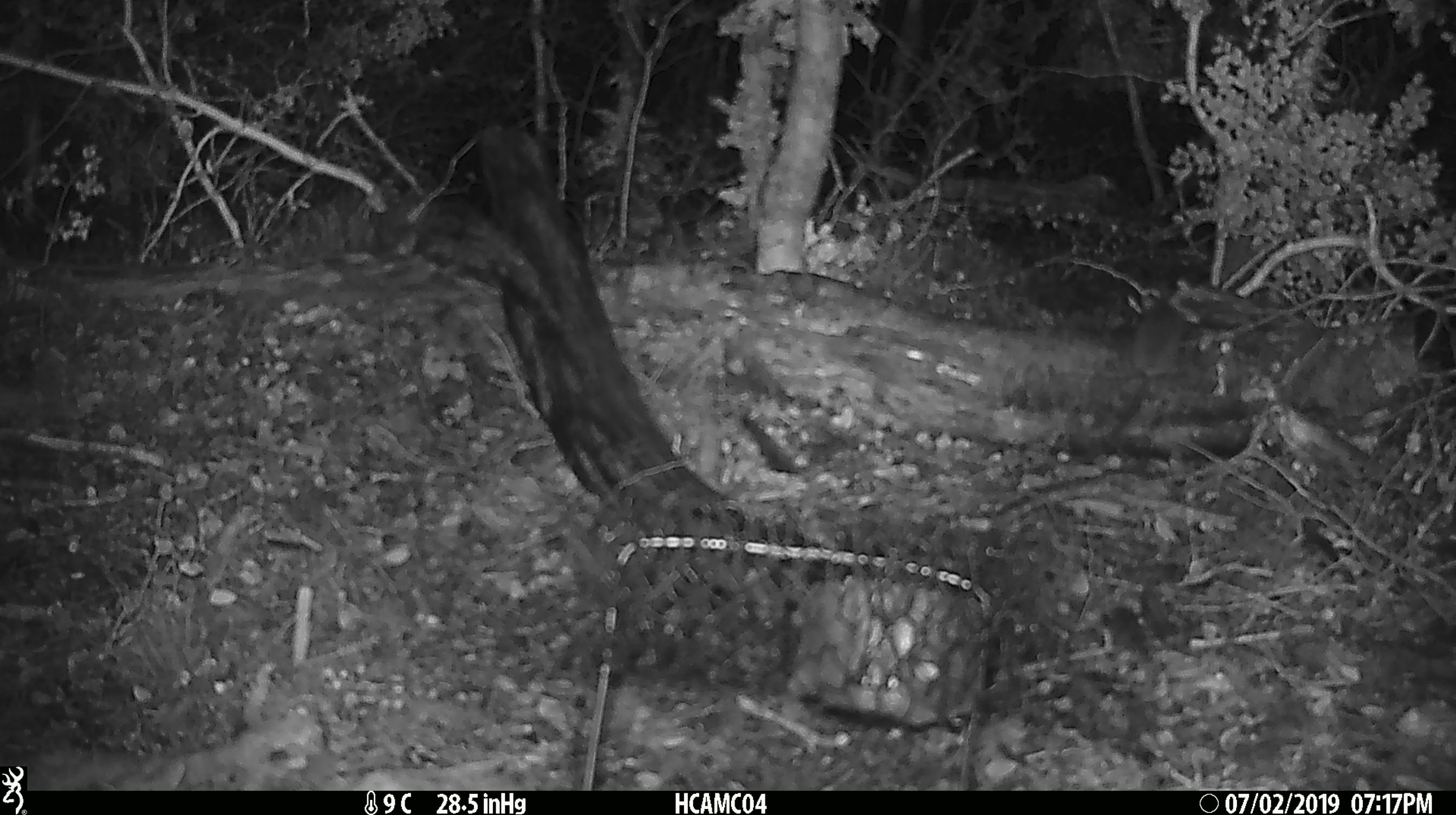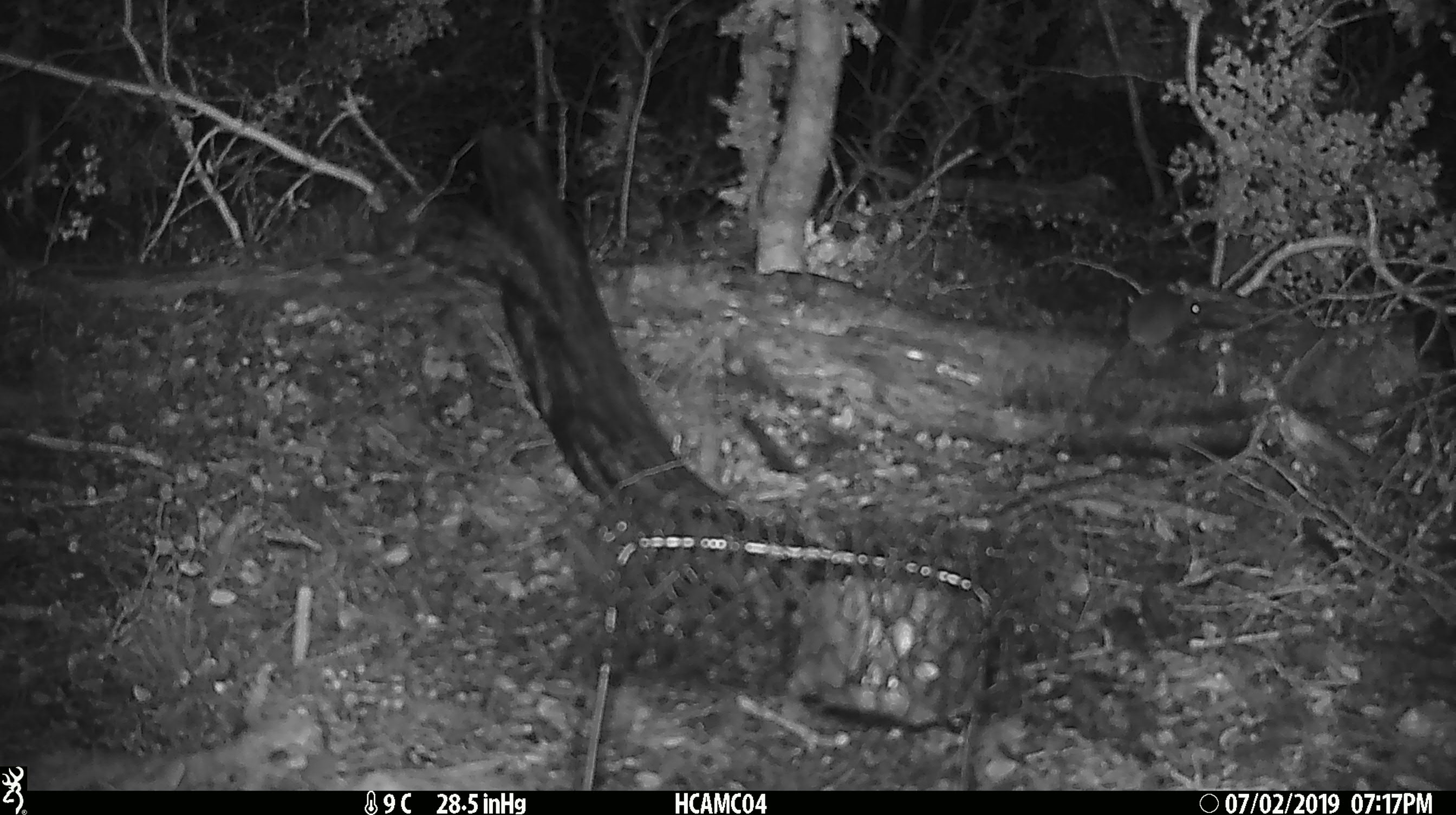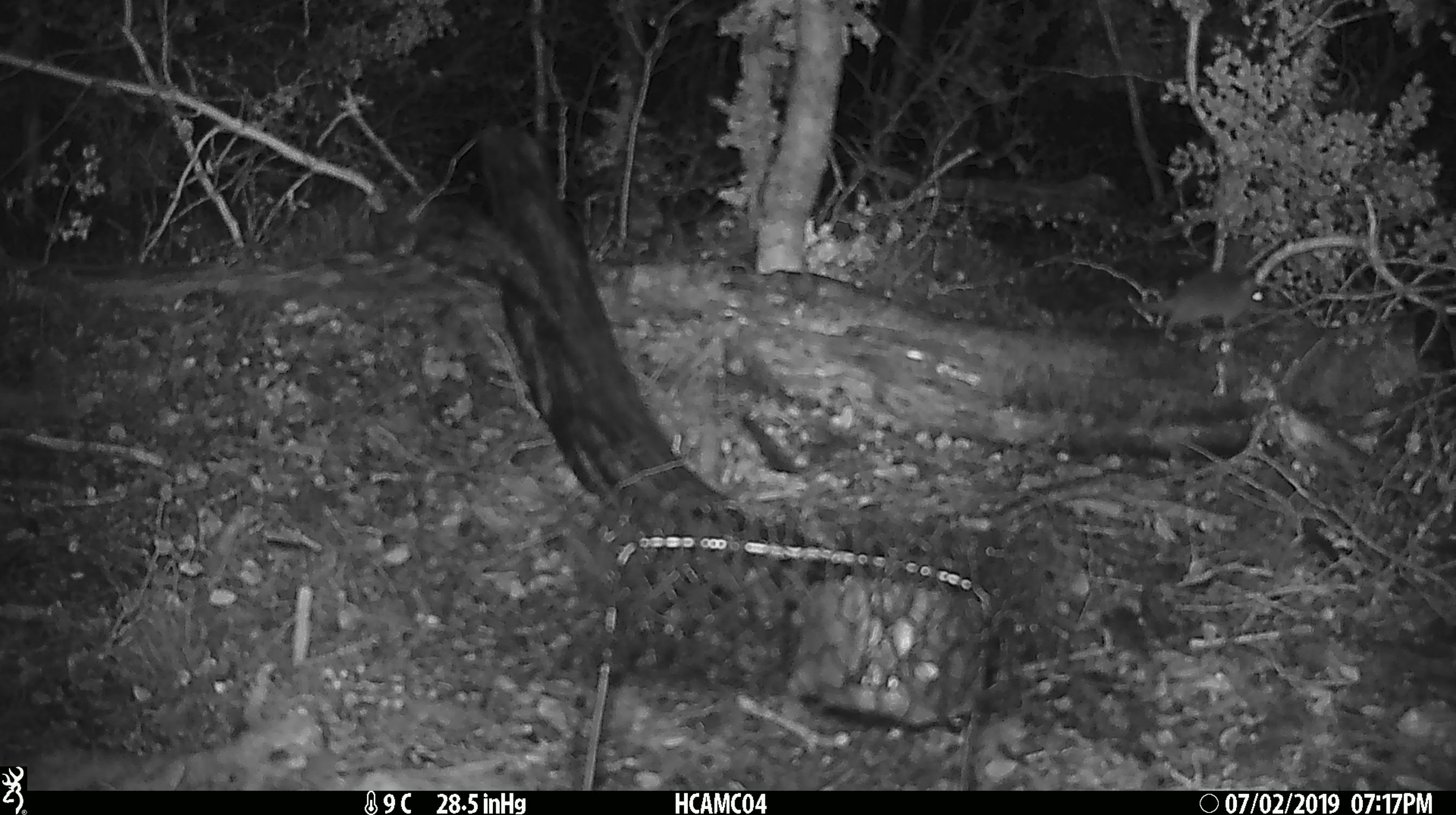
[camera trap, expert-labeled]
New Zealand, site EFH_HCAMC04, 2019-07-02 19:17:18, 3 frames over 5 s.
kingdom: Animalia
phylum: Chordata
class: Mammalia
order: Rodentia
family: Muridae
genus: Mus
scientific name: Mus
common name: mouse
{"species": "mouse (Mus)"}